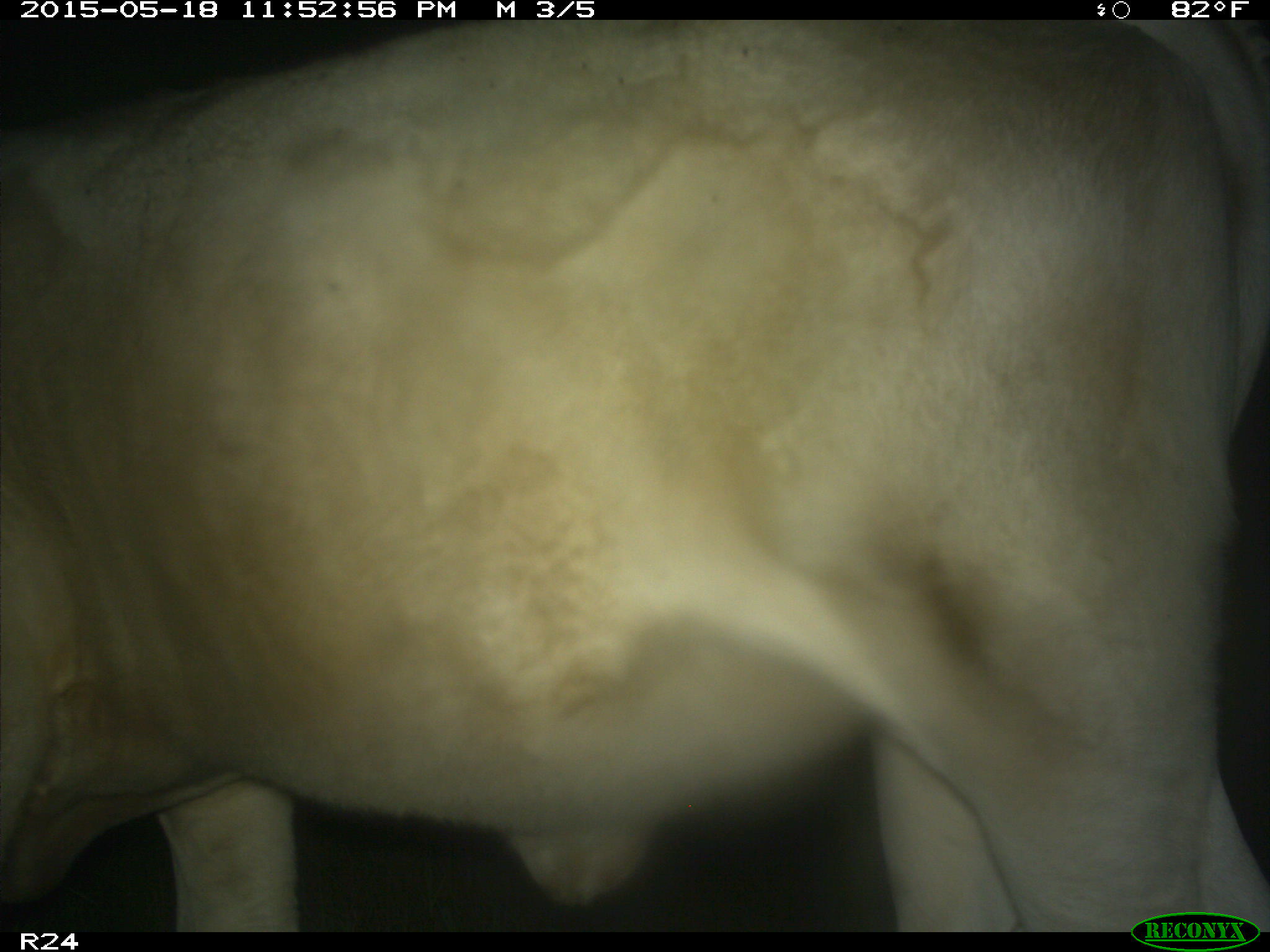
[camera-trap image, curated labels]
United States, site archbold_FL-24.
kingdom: Animalia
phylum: Chordata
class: Mammalia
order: Artiodactyla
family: Bovidae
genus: Bos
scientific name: Bos taurus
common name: domestic cow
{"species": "Bos taurus (domestic cow)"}